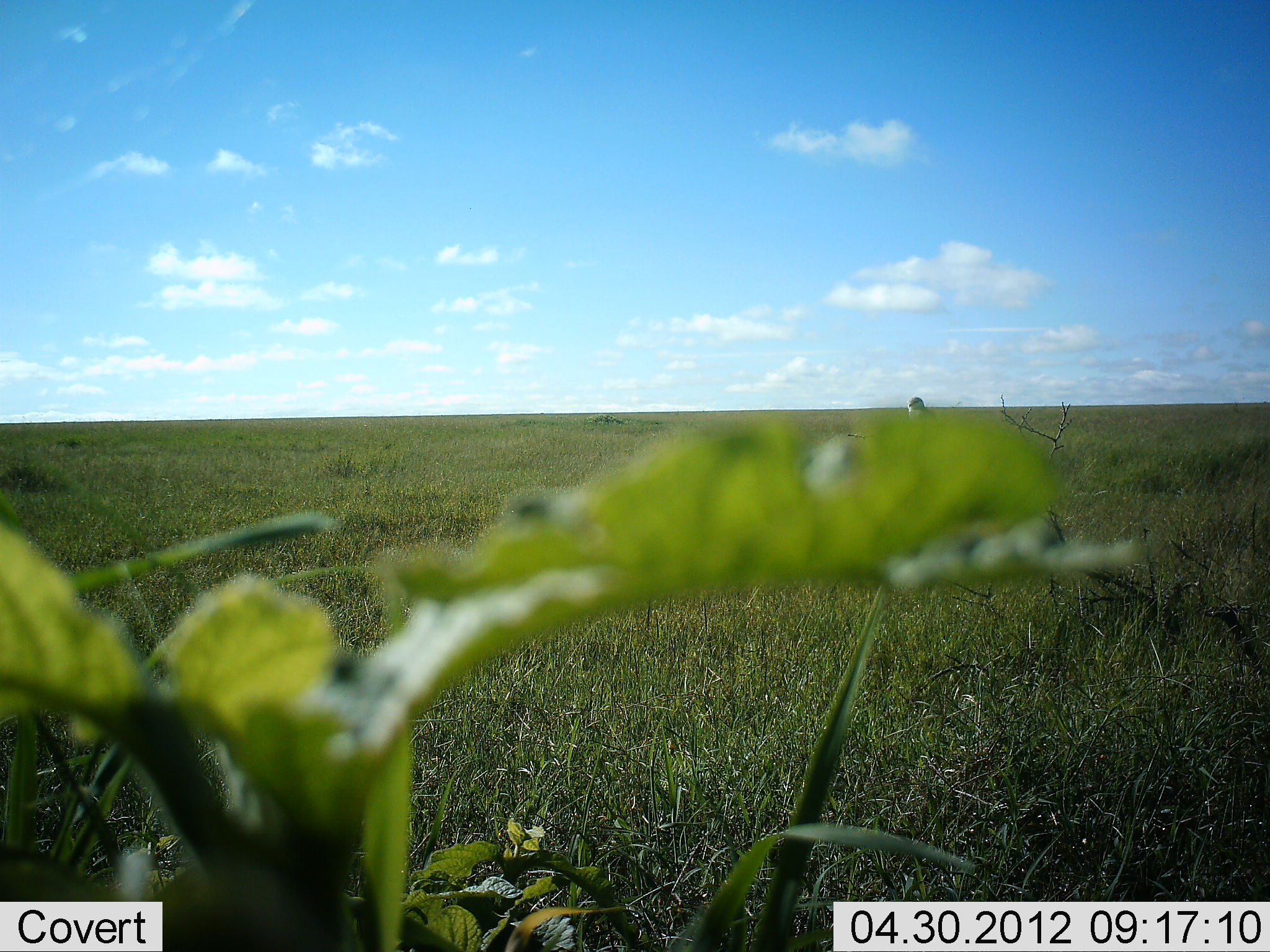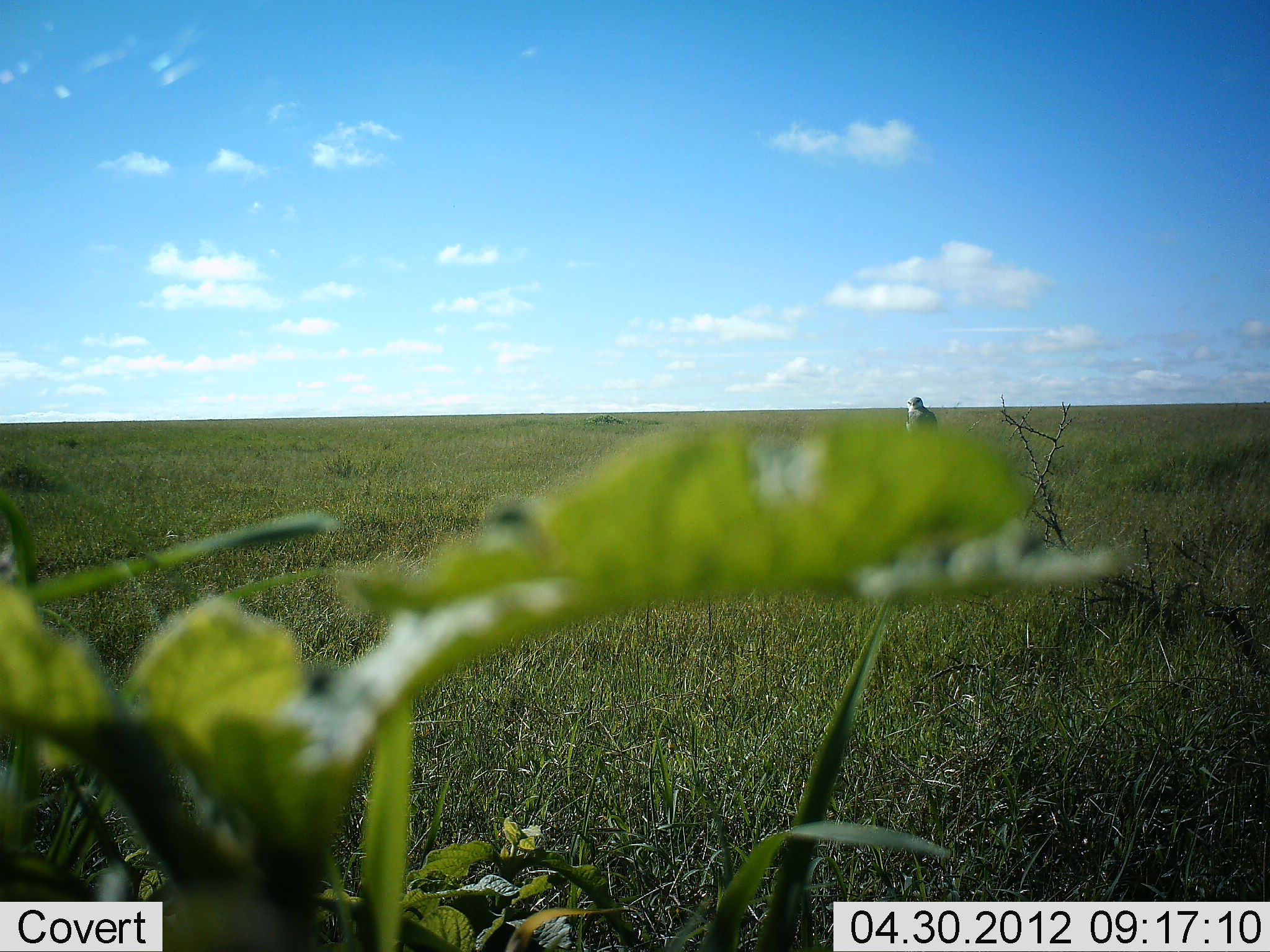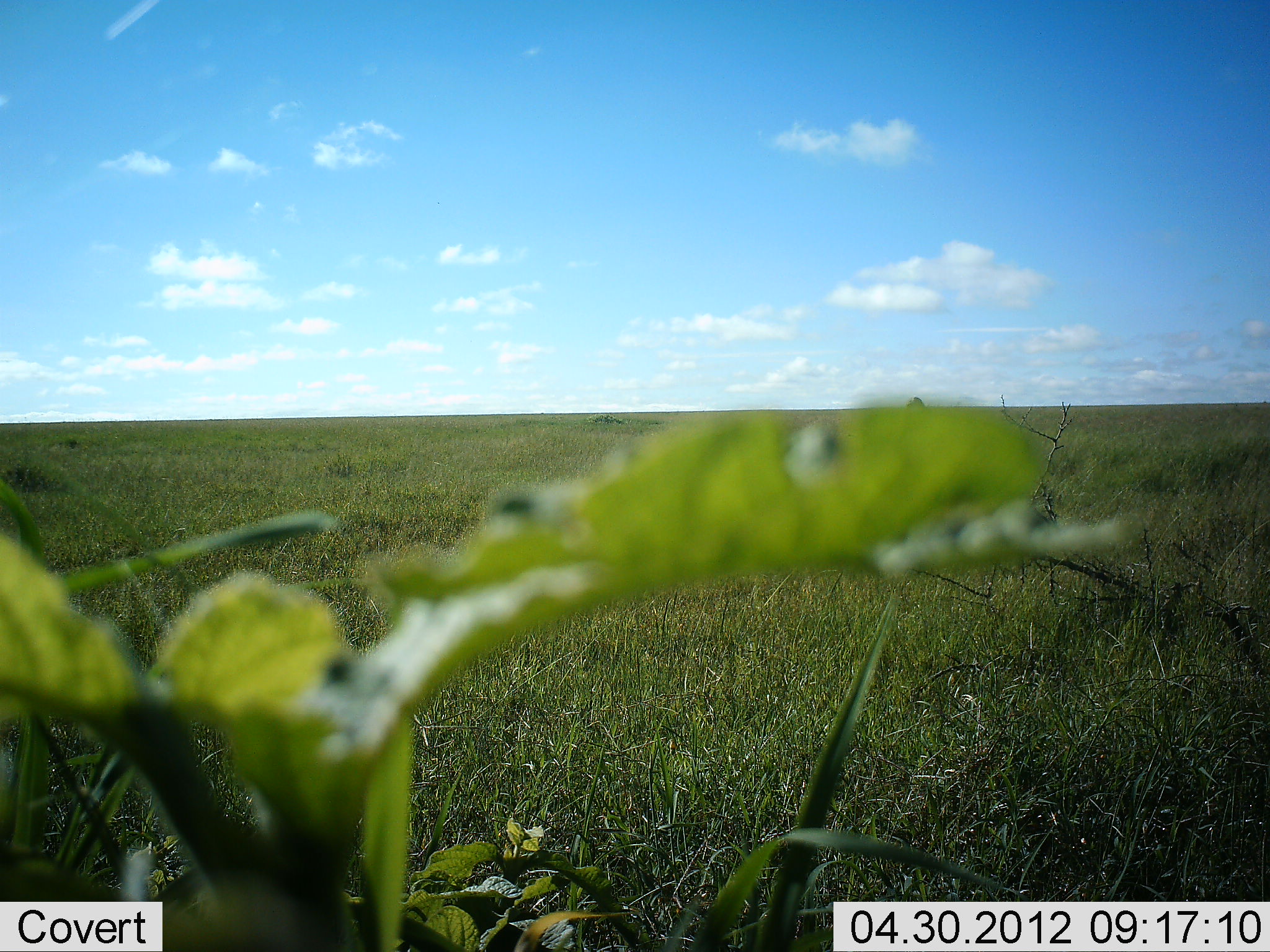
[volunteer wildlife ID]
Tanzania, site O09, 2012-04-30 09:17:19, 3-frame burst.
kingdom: Animalia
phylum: Chordata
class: Aves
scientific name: Aves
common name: bird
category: otherbird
Otherbird (bird) (Aves), count 1. Behavior (volunteer vote fractions): standing 43%, resting 57%, moving 0%, interacting 0%. Young present (vote fraction): 0%. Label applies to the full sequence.